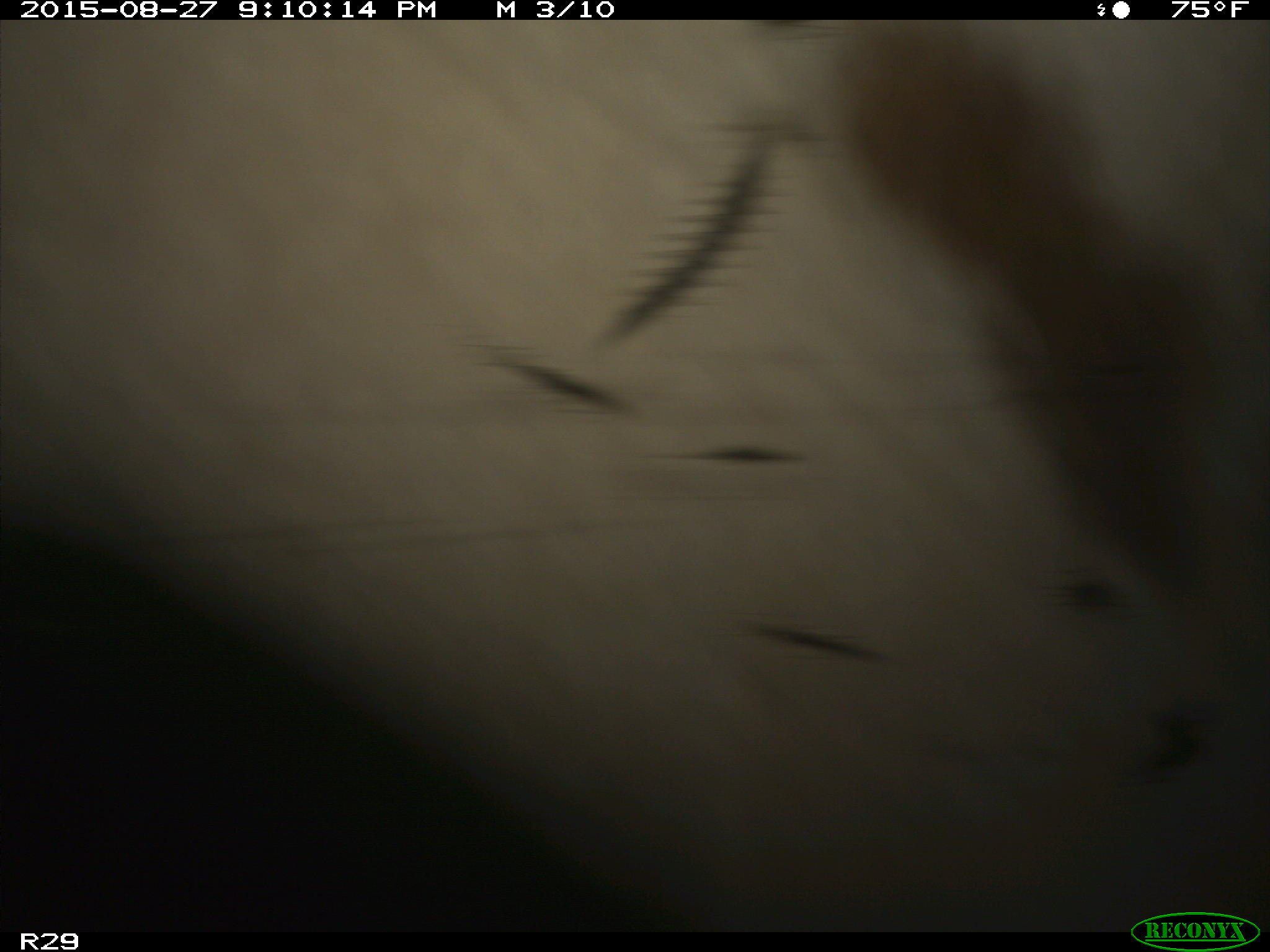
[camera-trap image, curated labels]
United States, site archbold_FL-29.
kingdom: Animalia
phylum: Chordata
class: Mammalia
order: Artiodactyla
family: Bovidae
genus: Bos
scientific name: Bos taurus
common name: domestic cow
Bos taurus (domestic cow).